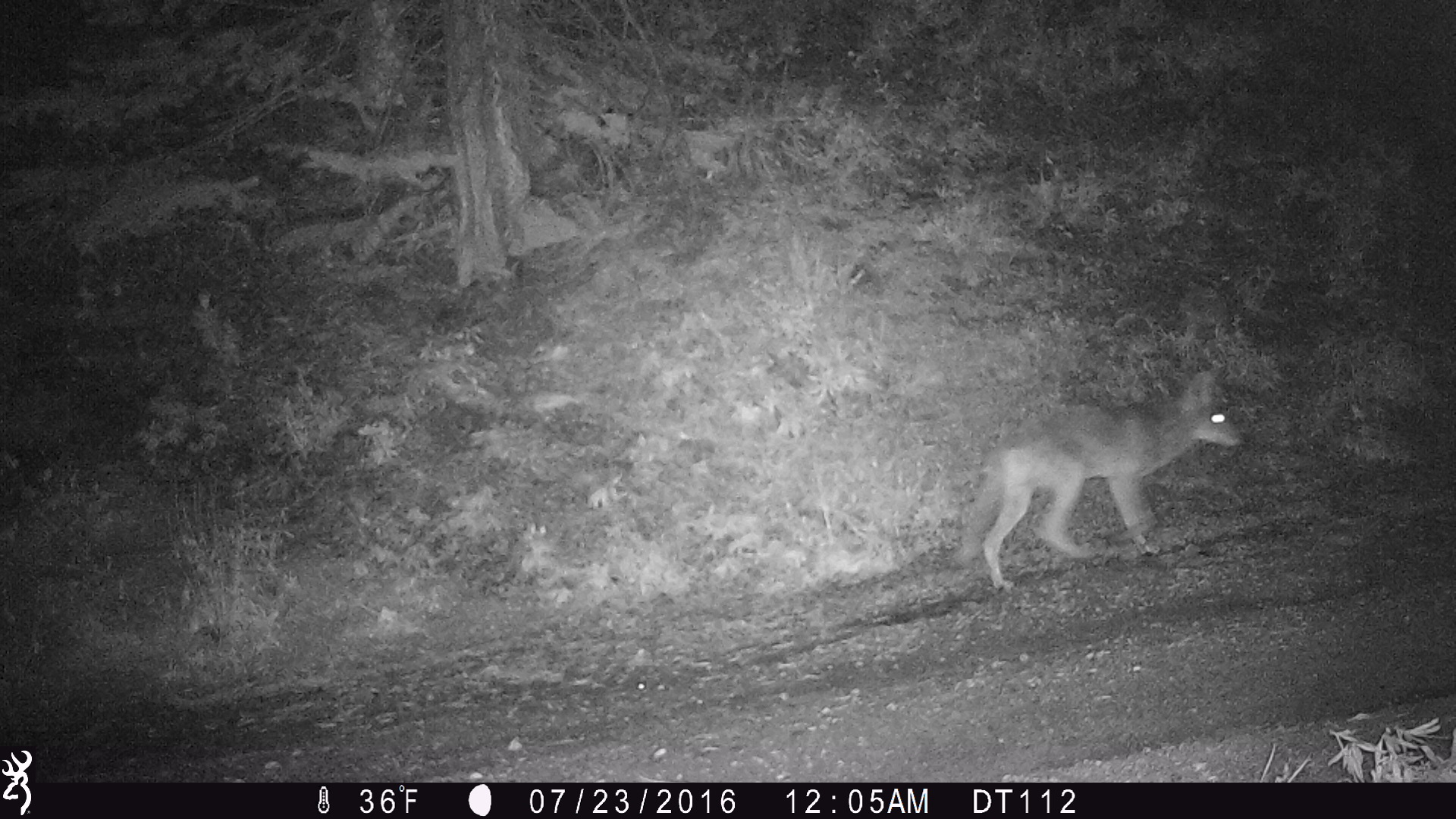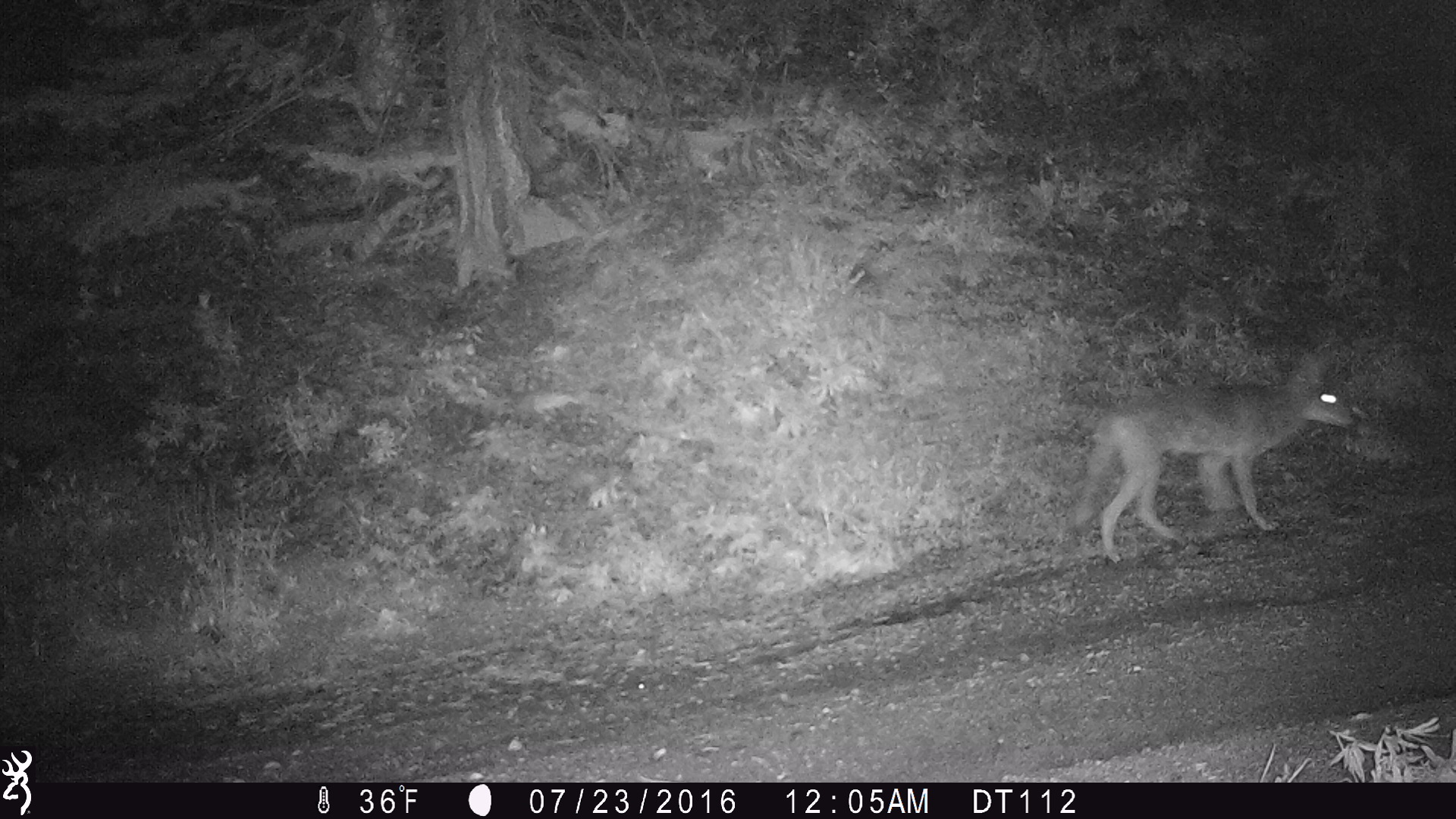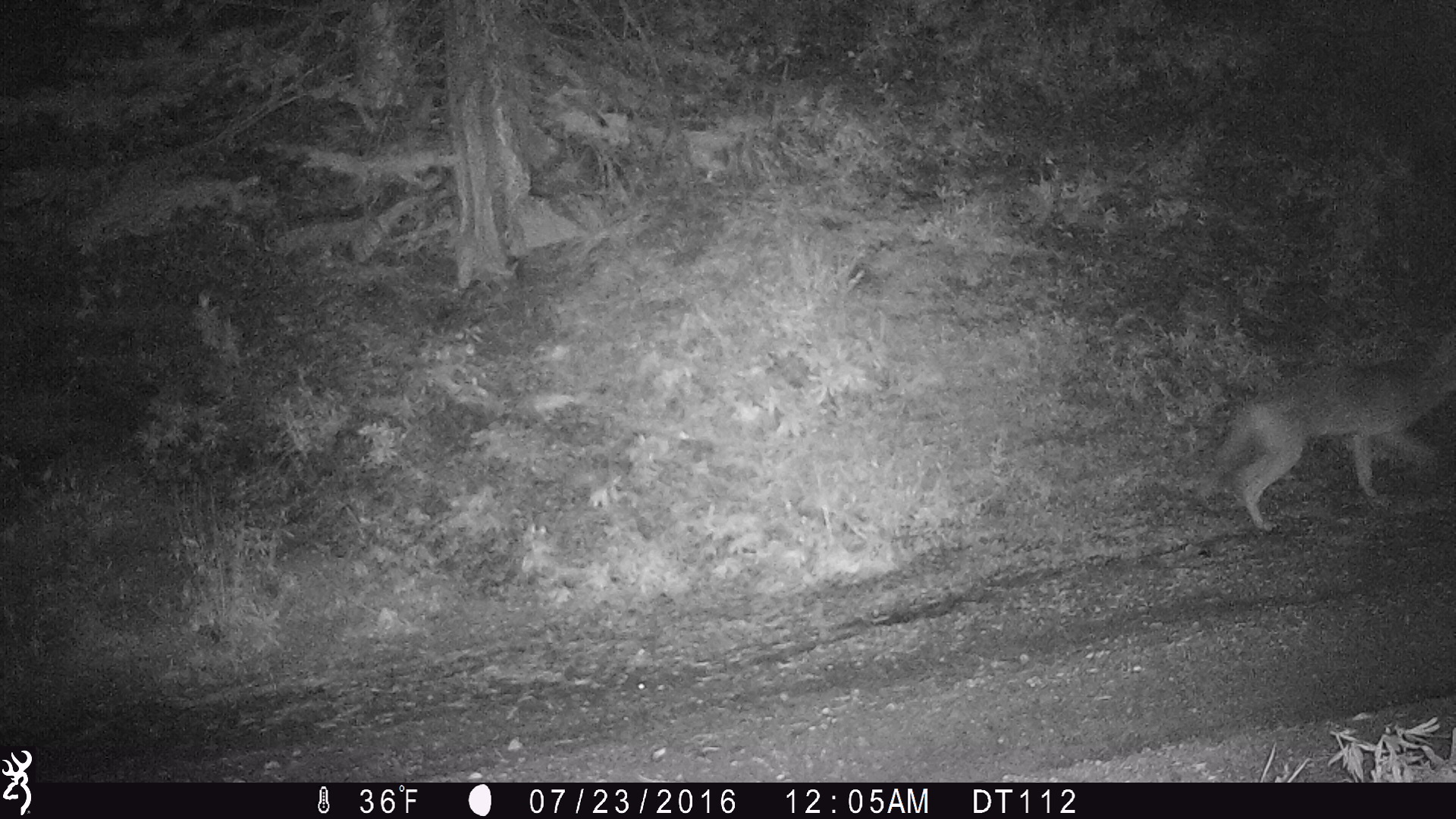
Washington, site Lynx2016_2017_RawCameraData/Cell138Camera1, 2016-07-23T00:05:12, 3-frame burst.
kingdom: Animalia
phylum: Chordata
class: Mammalia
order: Carnivora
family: Canidae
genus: Canis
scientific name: Canis latrans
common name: coyote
Canis latrans (coyote). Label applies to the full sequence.